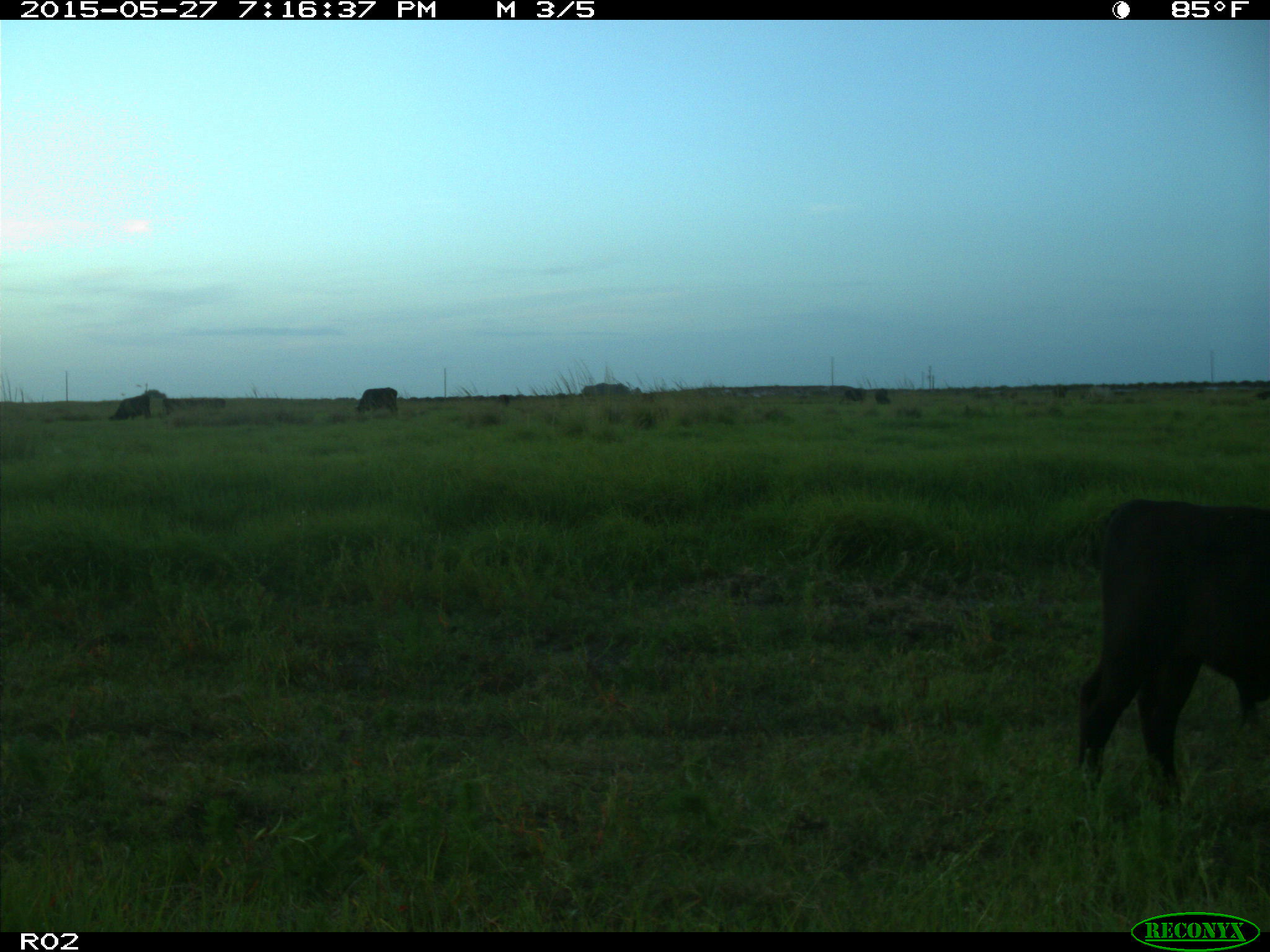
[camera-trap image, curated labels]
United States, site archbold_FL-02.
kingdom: Animalia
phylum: Chordata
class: Mammalia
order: Artiodactyla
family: Bovidae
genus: Bos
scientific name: Bos taurus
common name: domestic cow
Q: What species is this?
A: Bos taurus (domestic cow).